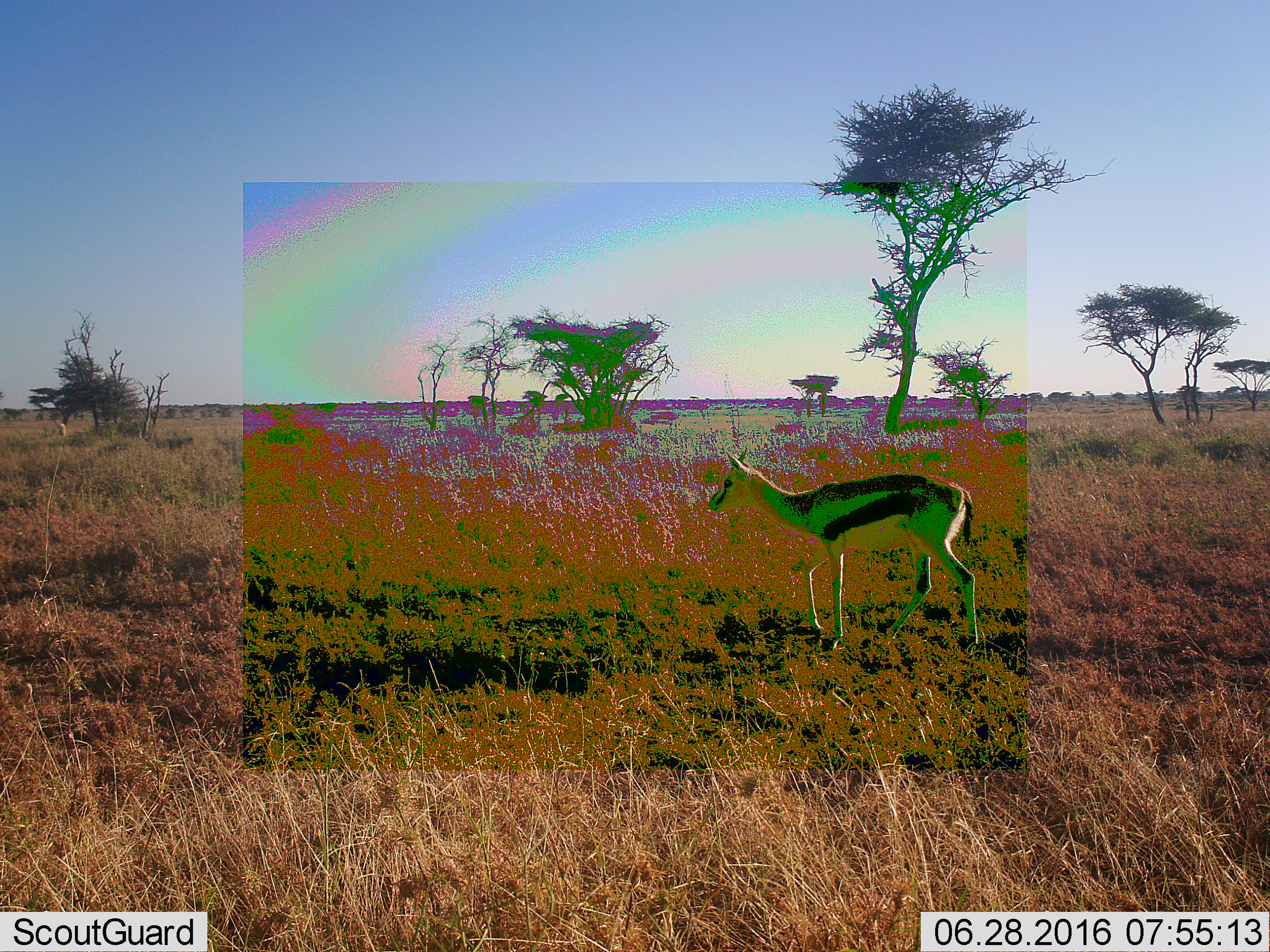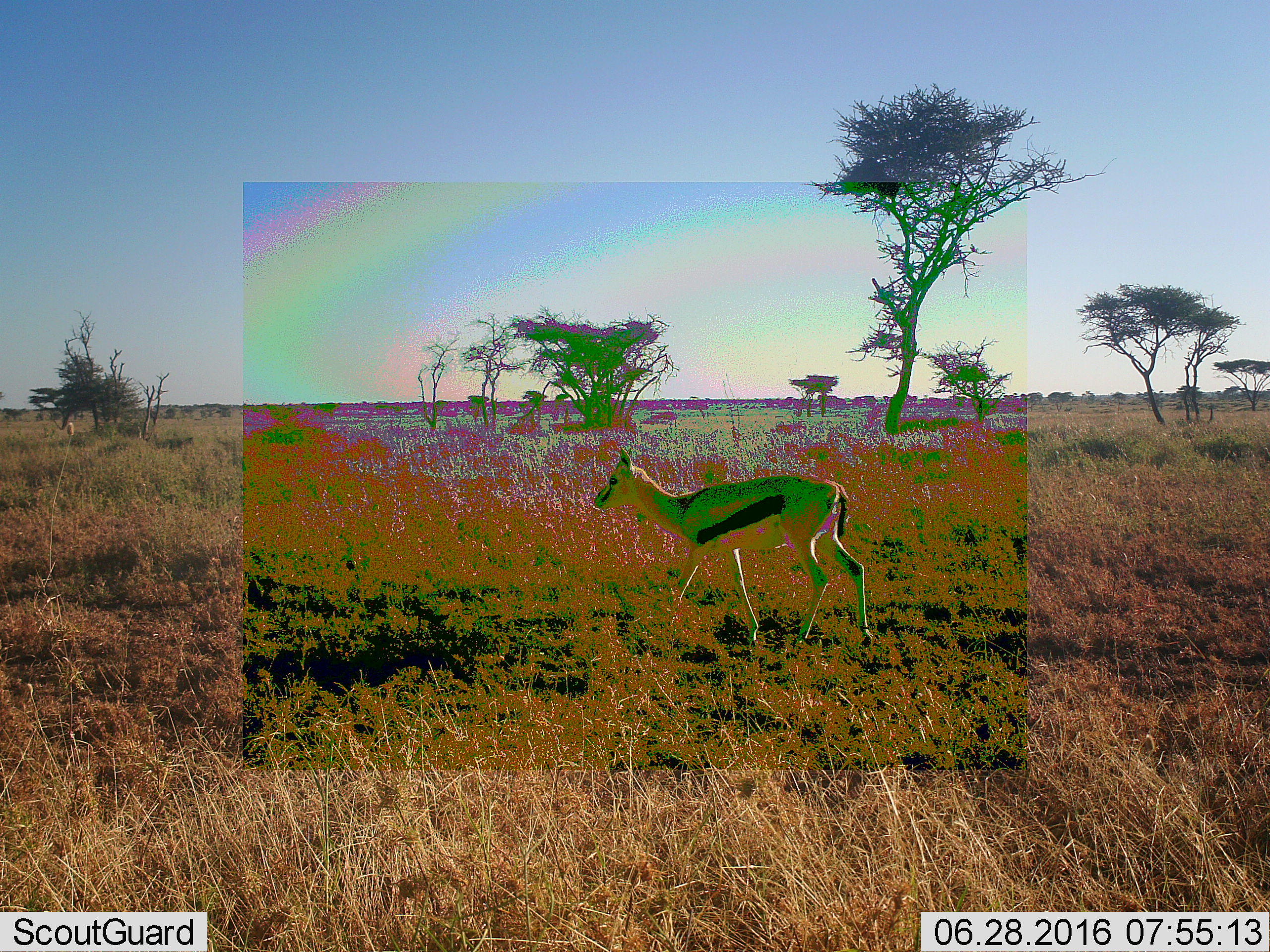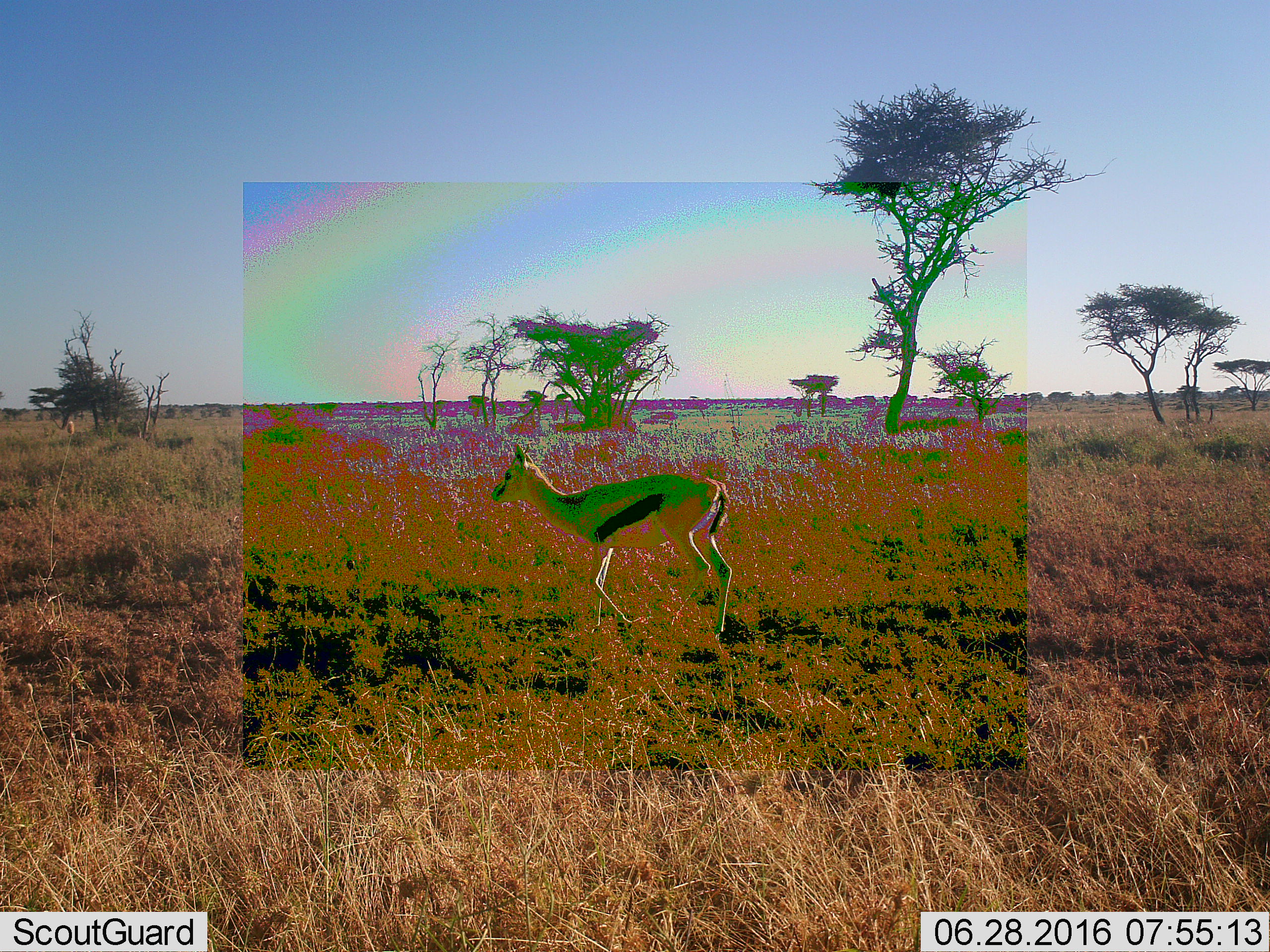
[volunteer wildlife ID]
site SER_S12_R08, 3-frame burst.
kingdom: Animalia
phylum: Chordata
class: Mammalia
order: Artiodactyla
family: Bovidae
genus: Eudorcas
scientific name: Eudorcas thomsonii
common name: thomson's gazelle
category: gazellethomsons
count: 1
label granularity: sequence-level